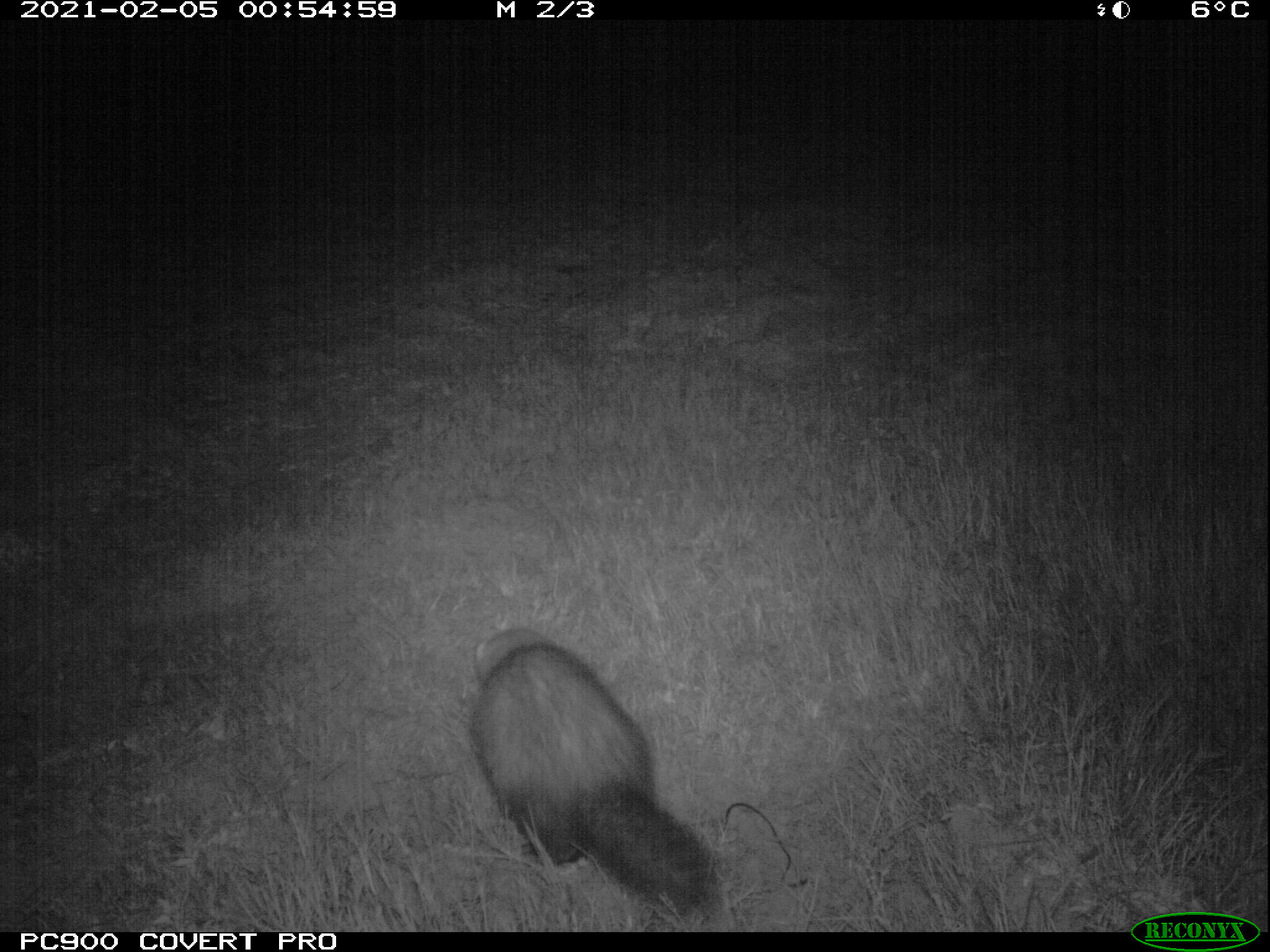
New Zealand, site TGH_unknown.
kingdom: Animalia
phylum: Chordata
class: Mammalia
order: Carnivora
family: Mustelidae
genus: Mustela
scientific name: Mustela furo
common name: ferret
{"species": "ferret (Mustela furo)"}